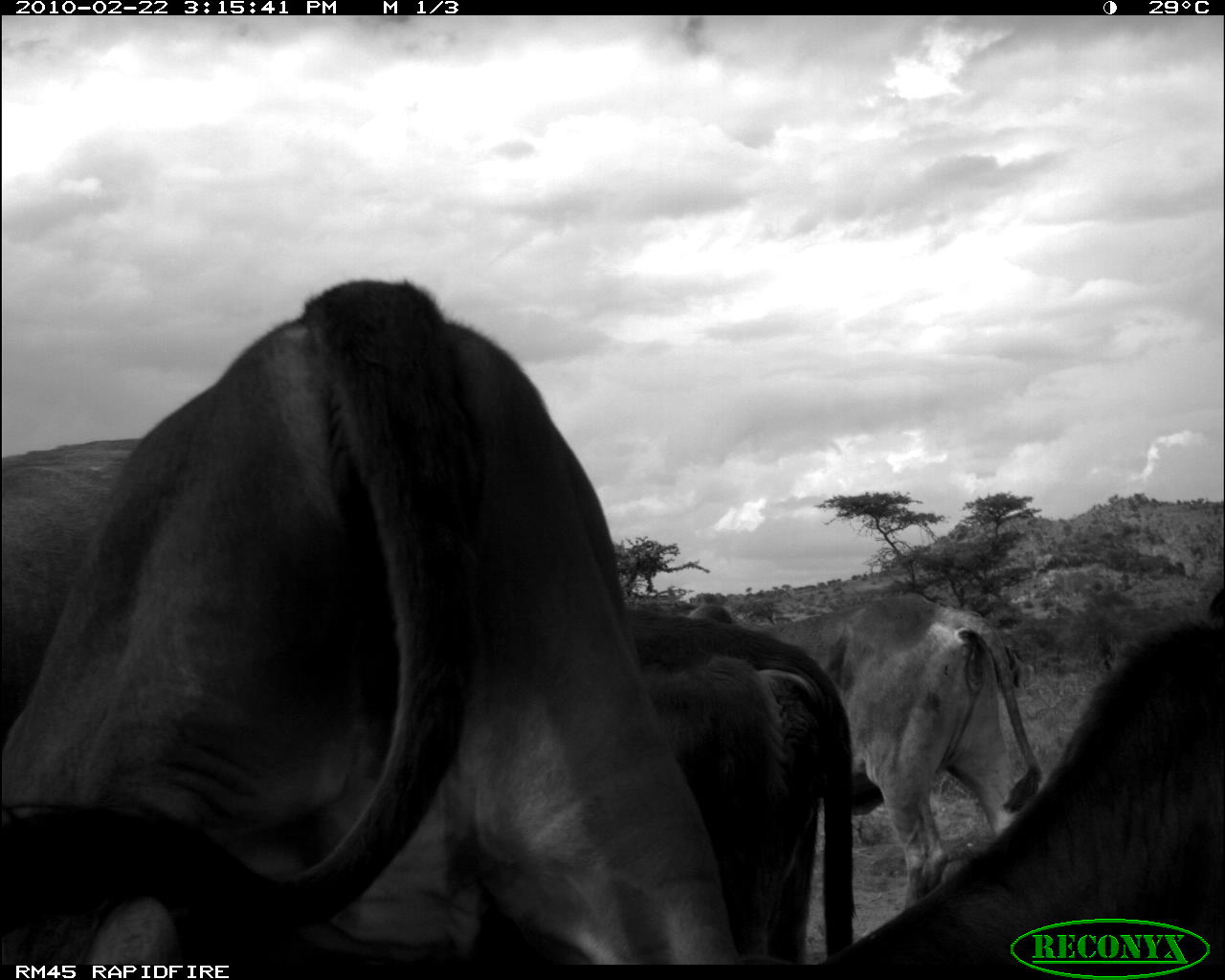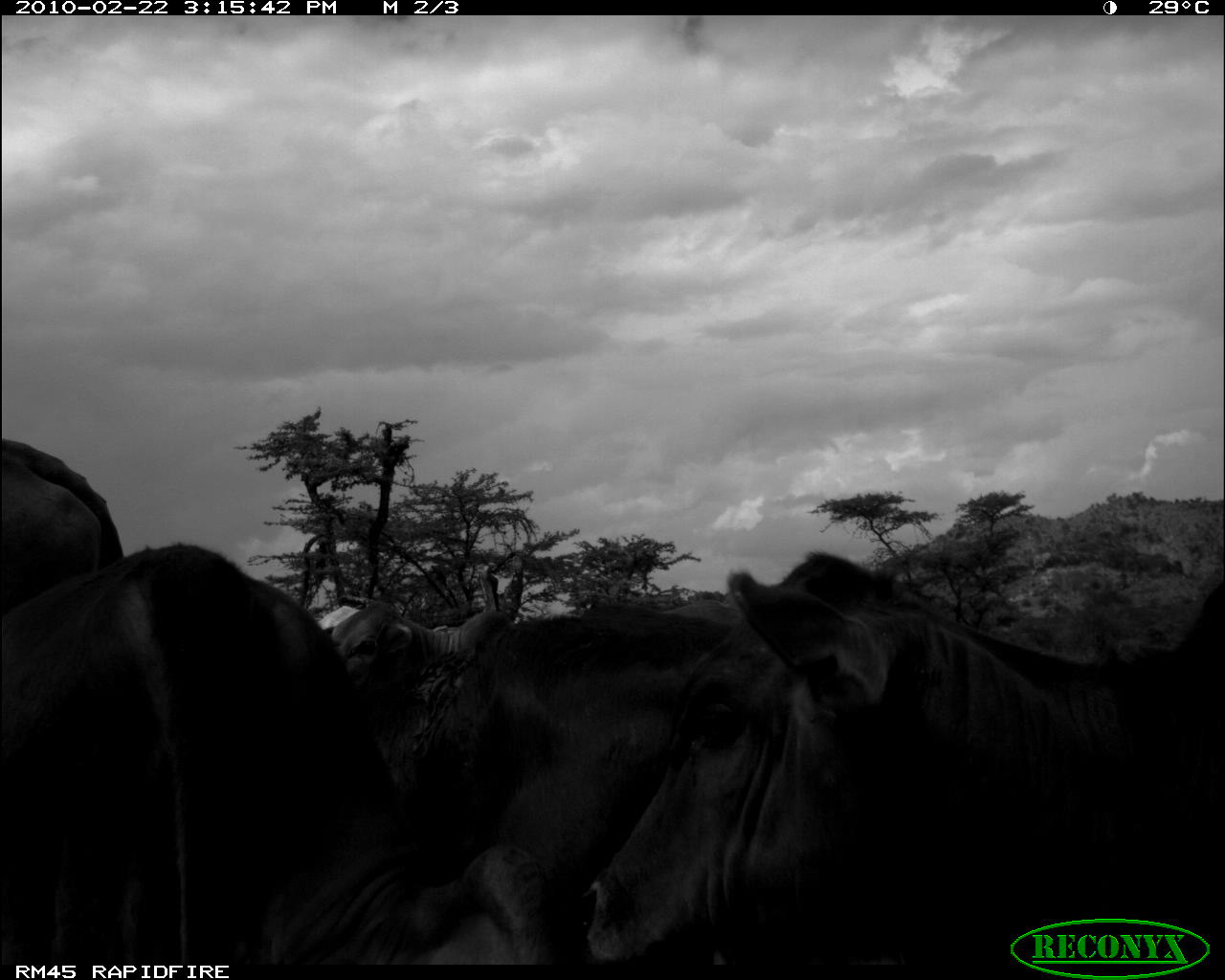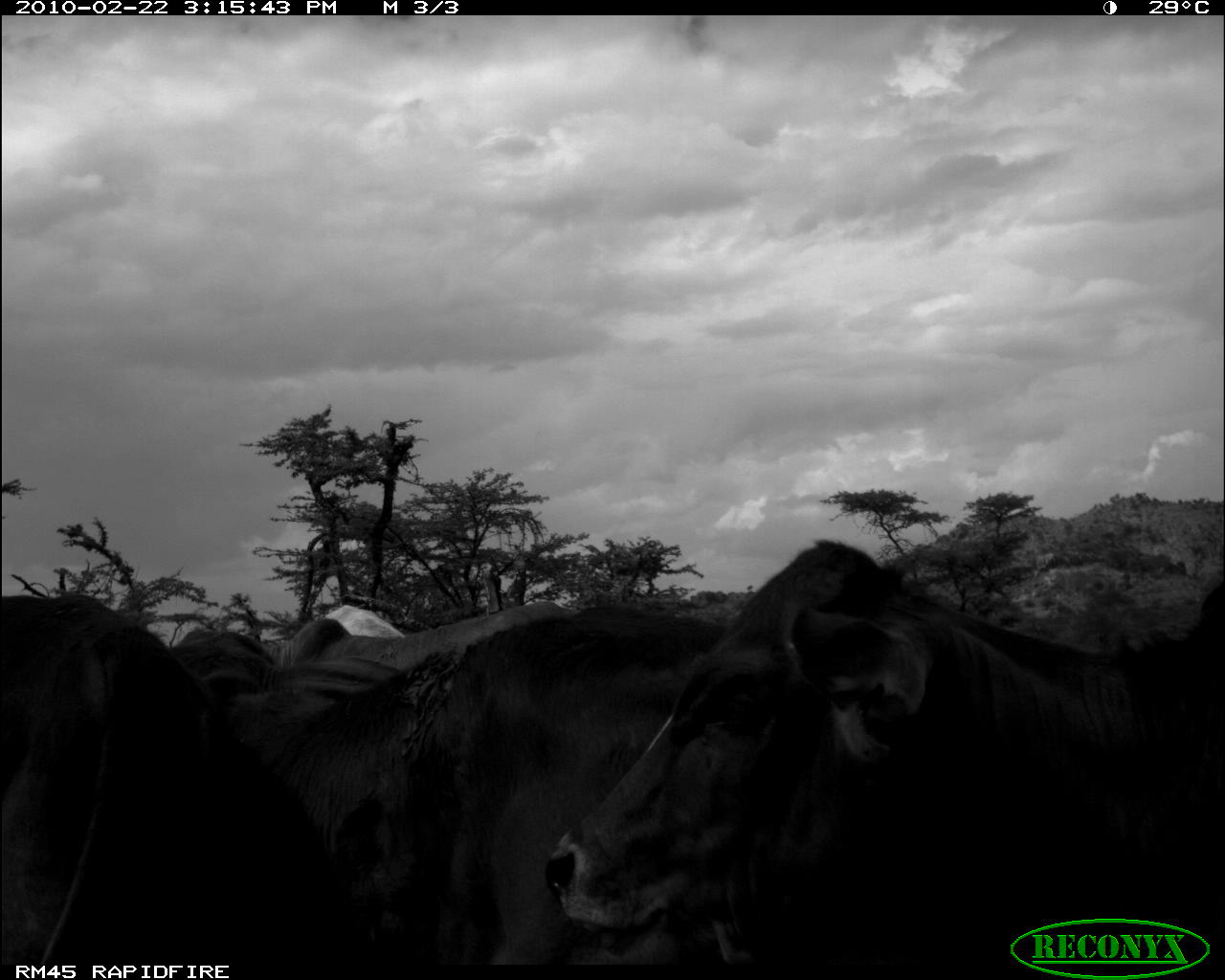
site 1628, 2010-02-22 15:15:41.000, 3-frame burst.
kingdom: Animalia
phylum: Chordata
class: Mammalia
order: Artiodactyla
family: Bovidae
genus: Bos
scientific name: Bos taurus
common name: domestic cattle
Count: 4.